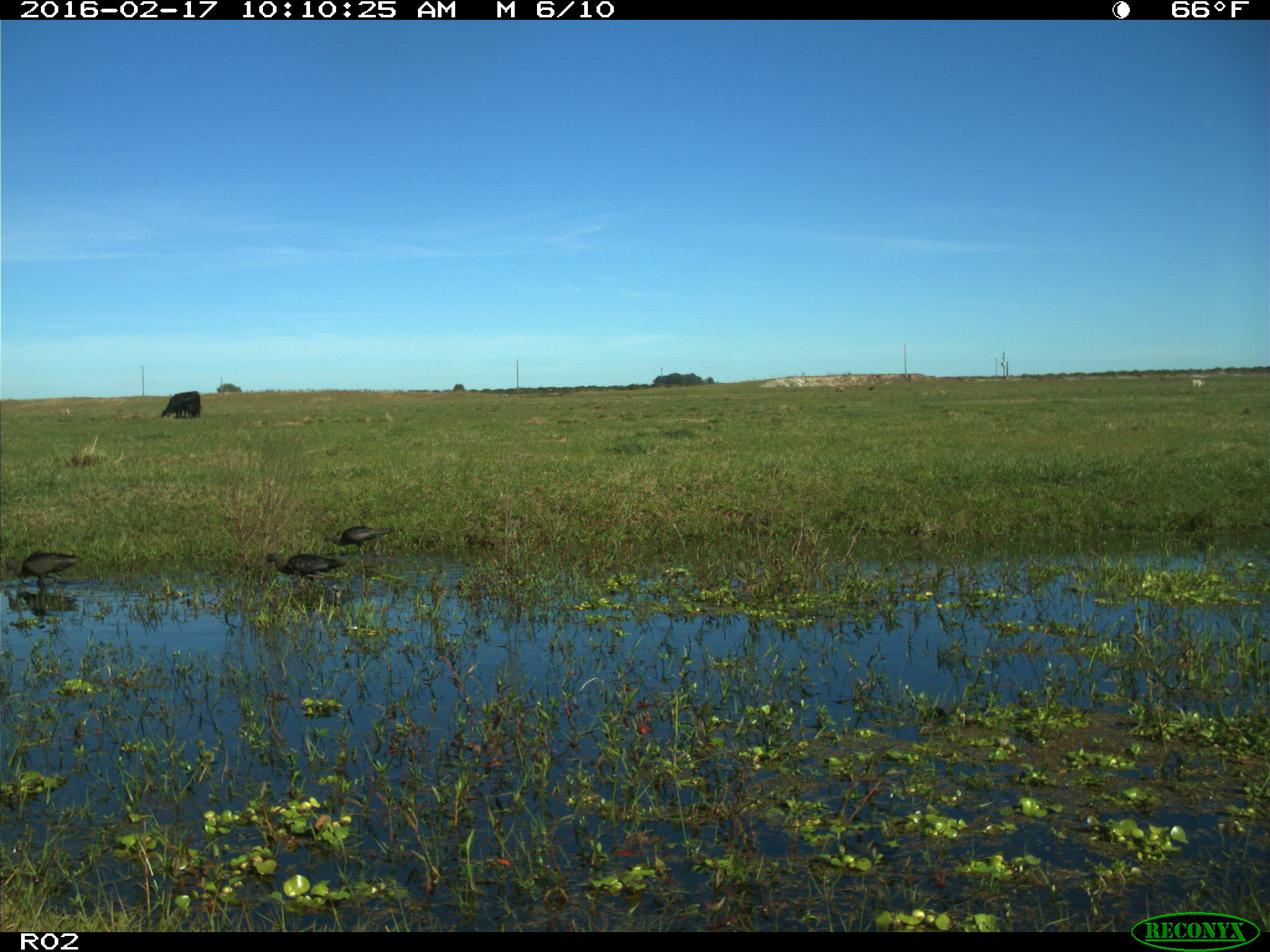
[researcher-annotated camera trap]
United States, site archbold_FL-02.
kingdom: Animalia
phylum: Chordata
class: Aves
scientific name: Aves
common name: birds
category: unidentified bird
Unidentified bird (birds) (Aves).